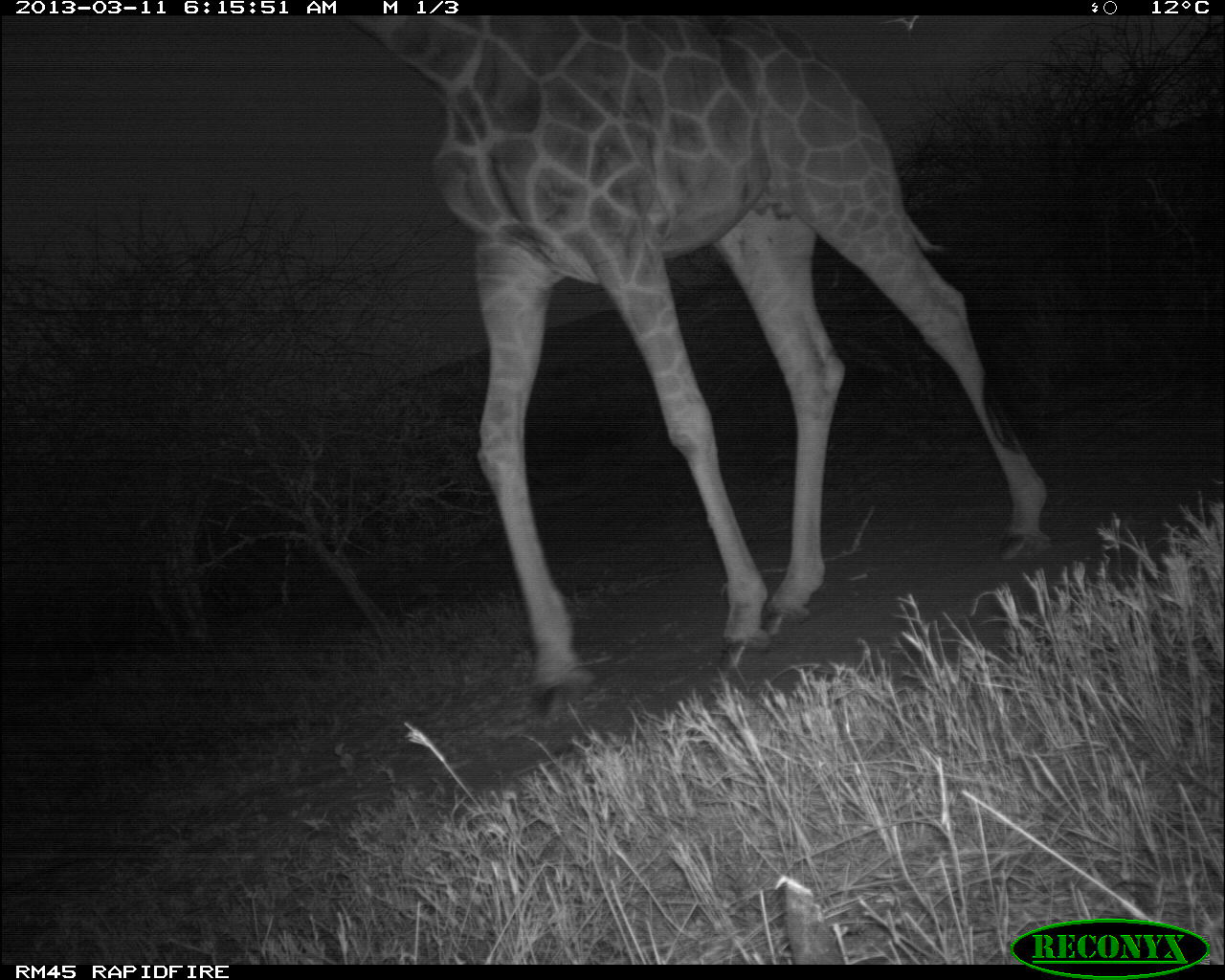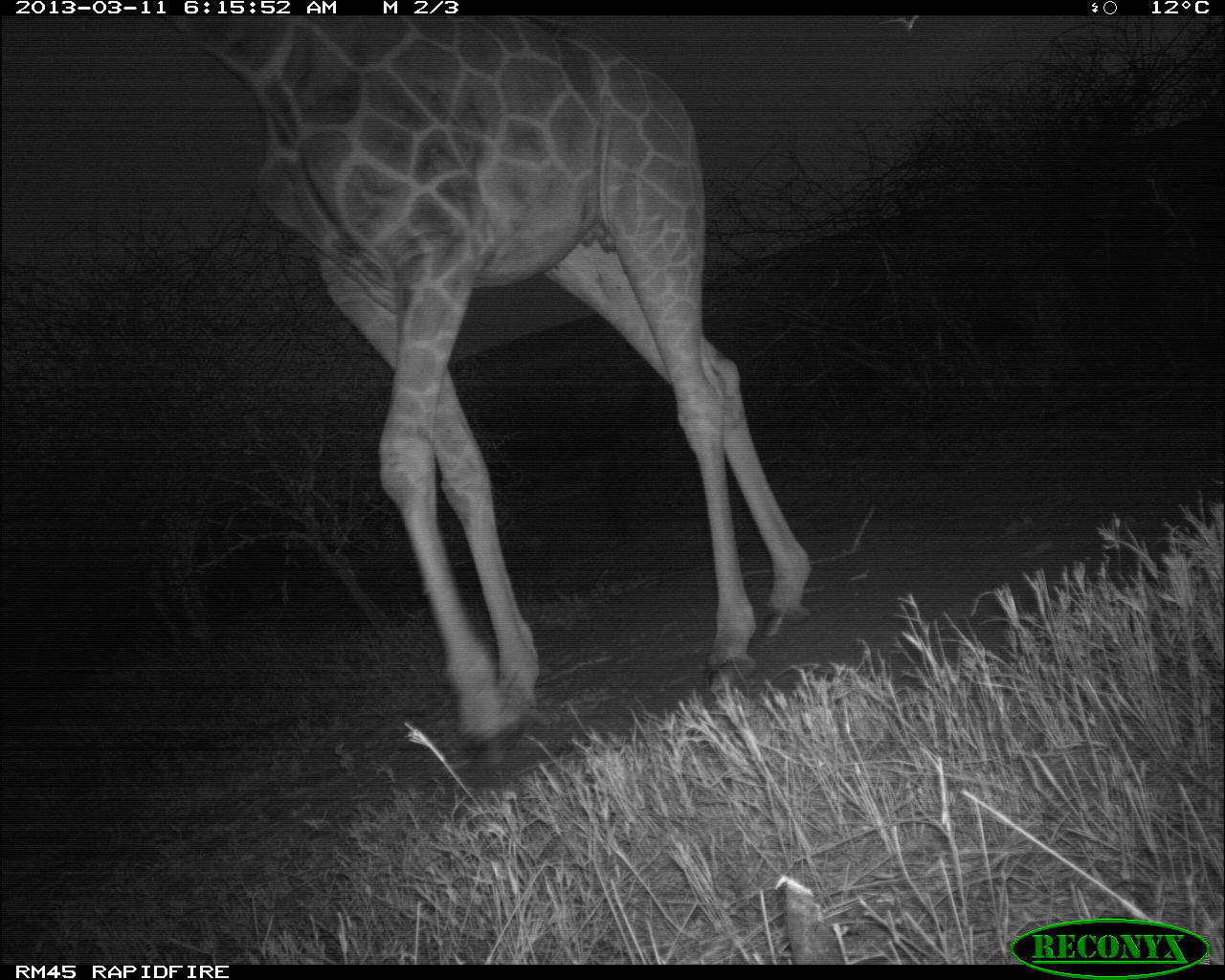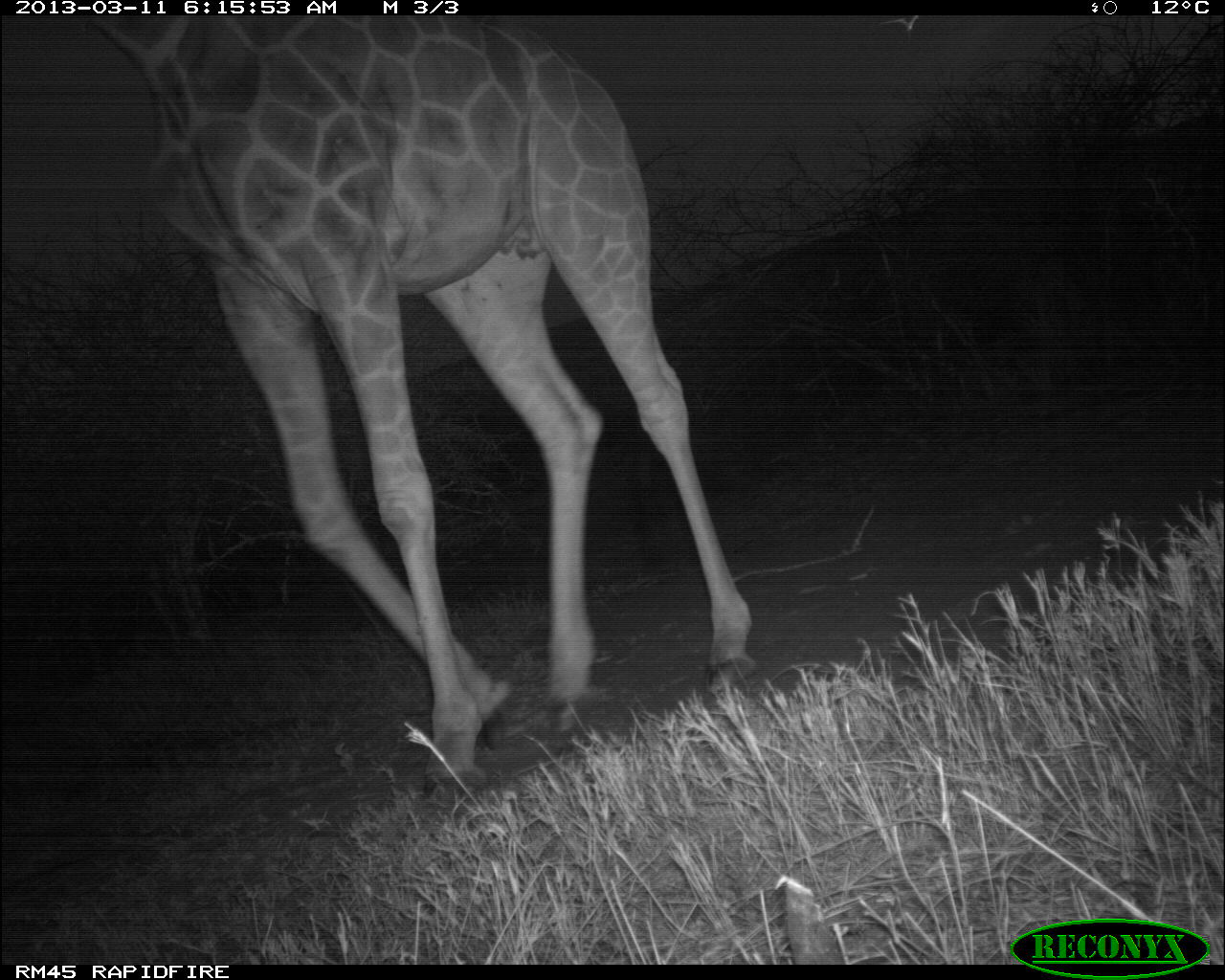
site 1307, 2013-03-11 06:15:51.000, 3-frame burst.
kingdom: Animalia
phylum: Chordata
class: Mammalia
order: Artiodactyla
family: Giraffidae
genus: Giraffa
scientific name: Giraffa camelopardalis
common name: giraffe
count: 1